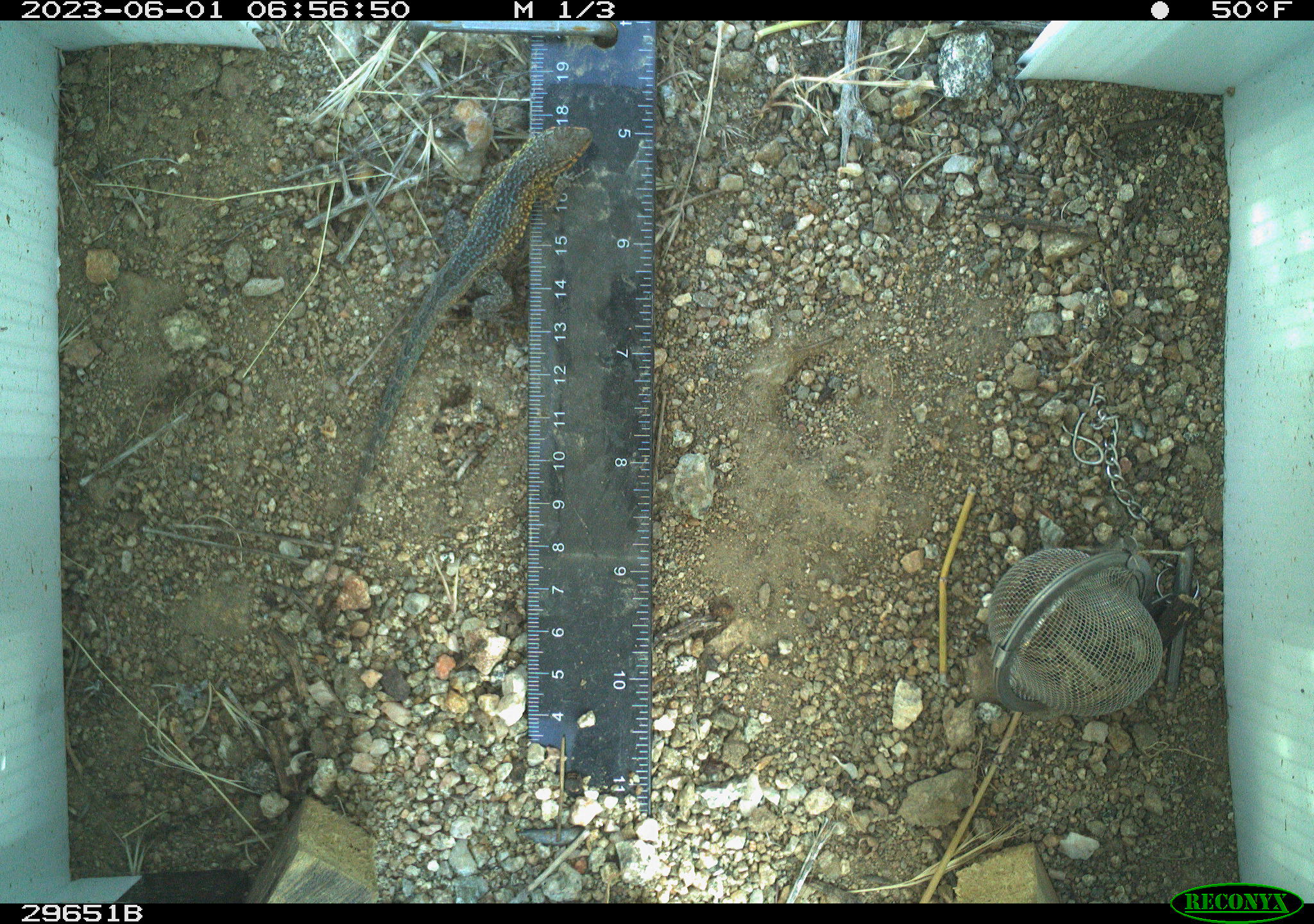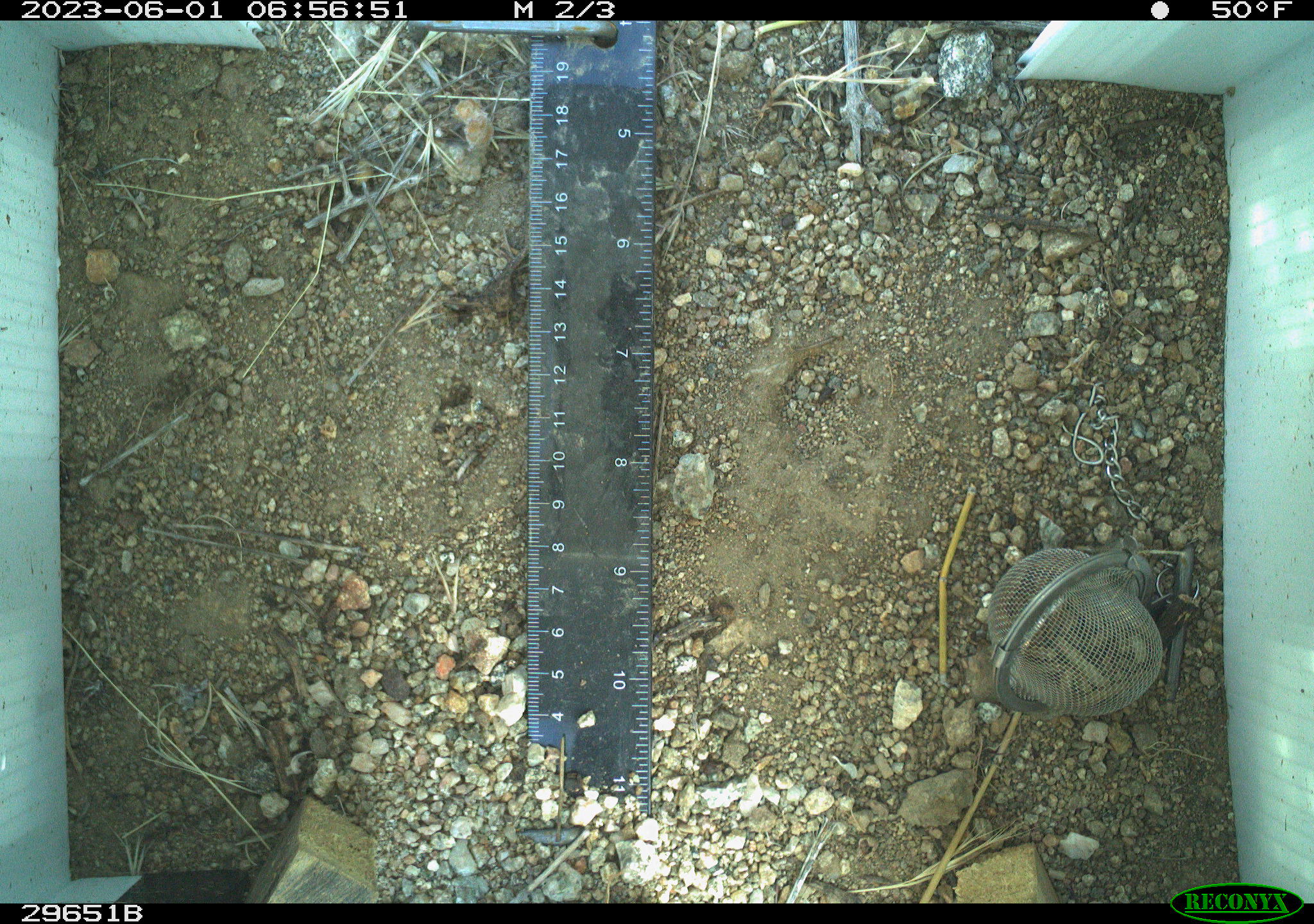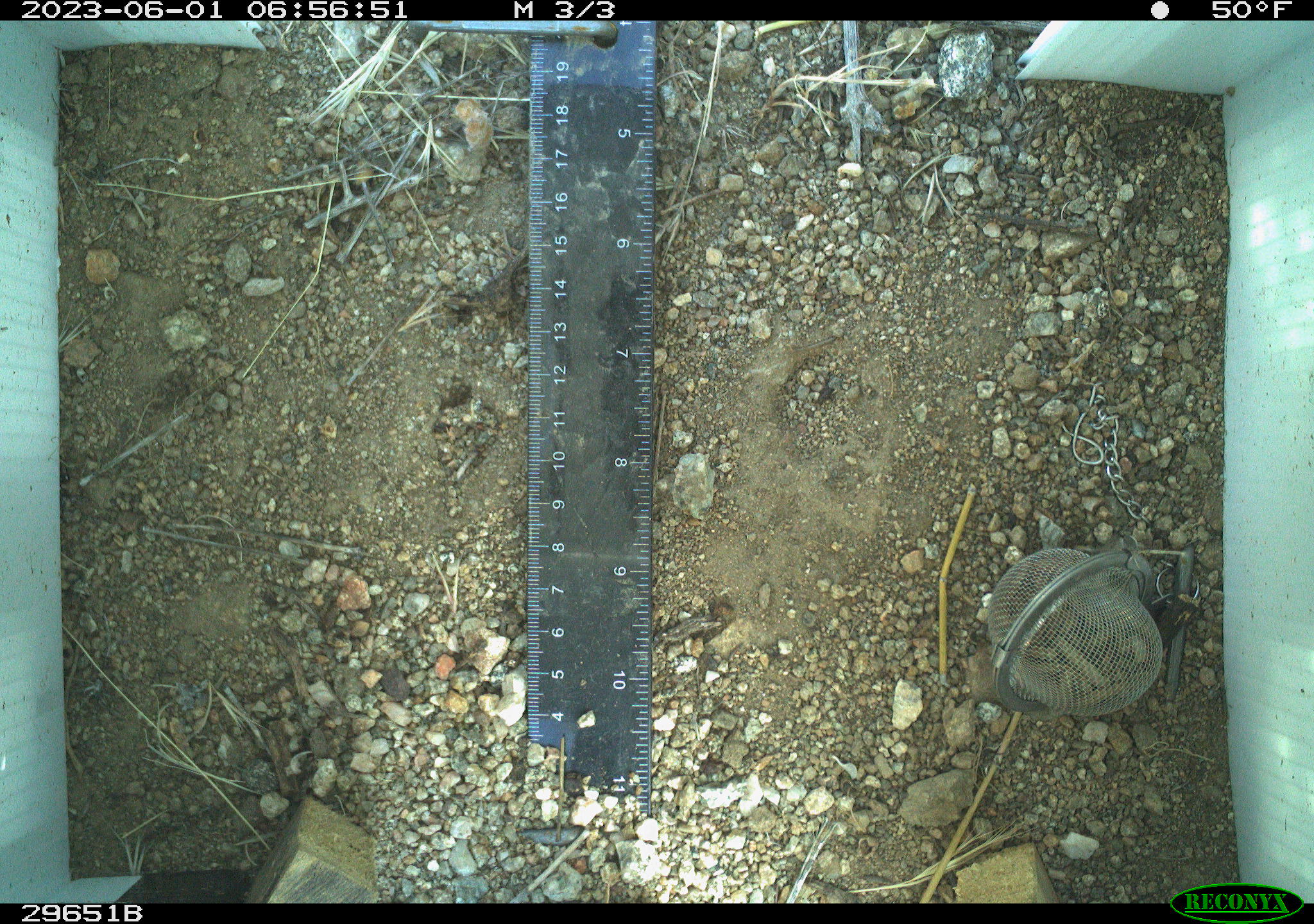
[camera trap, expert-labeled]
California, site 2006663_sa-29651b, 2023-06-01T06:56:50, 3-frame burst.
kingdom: Animalia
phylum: Chordata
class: Reptilia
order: Squamata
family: Phrynosomatidae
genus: Uta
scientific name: Uta stansburiana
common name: common side-blotched lizard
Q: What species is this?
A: Common side-blotched lizard (Uta stansburiana).